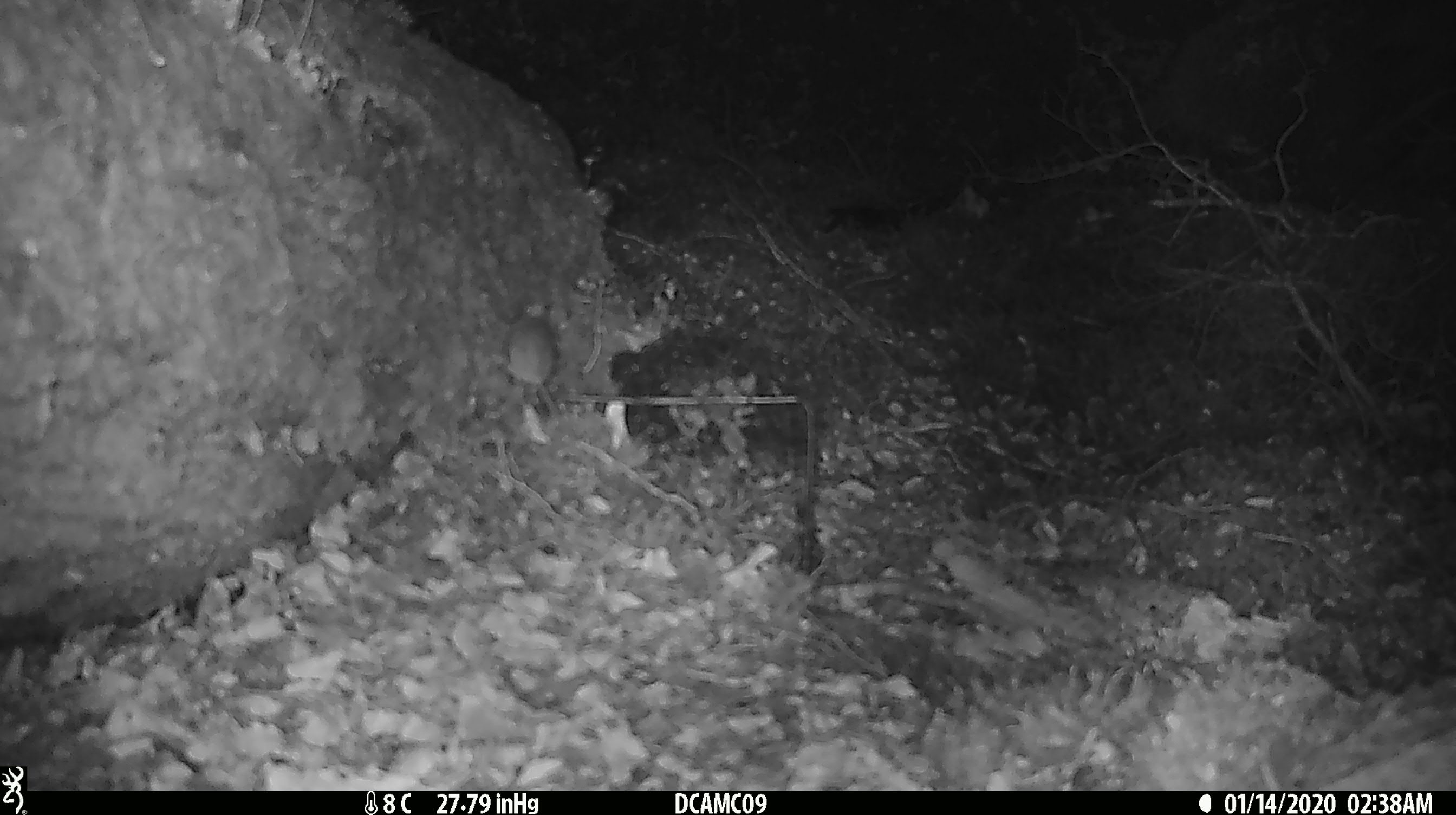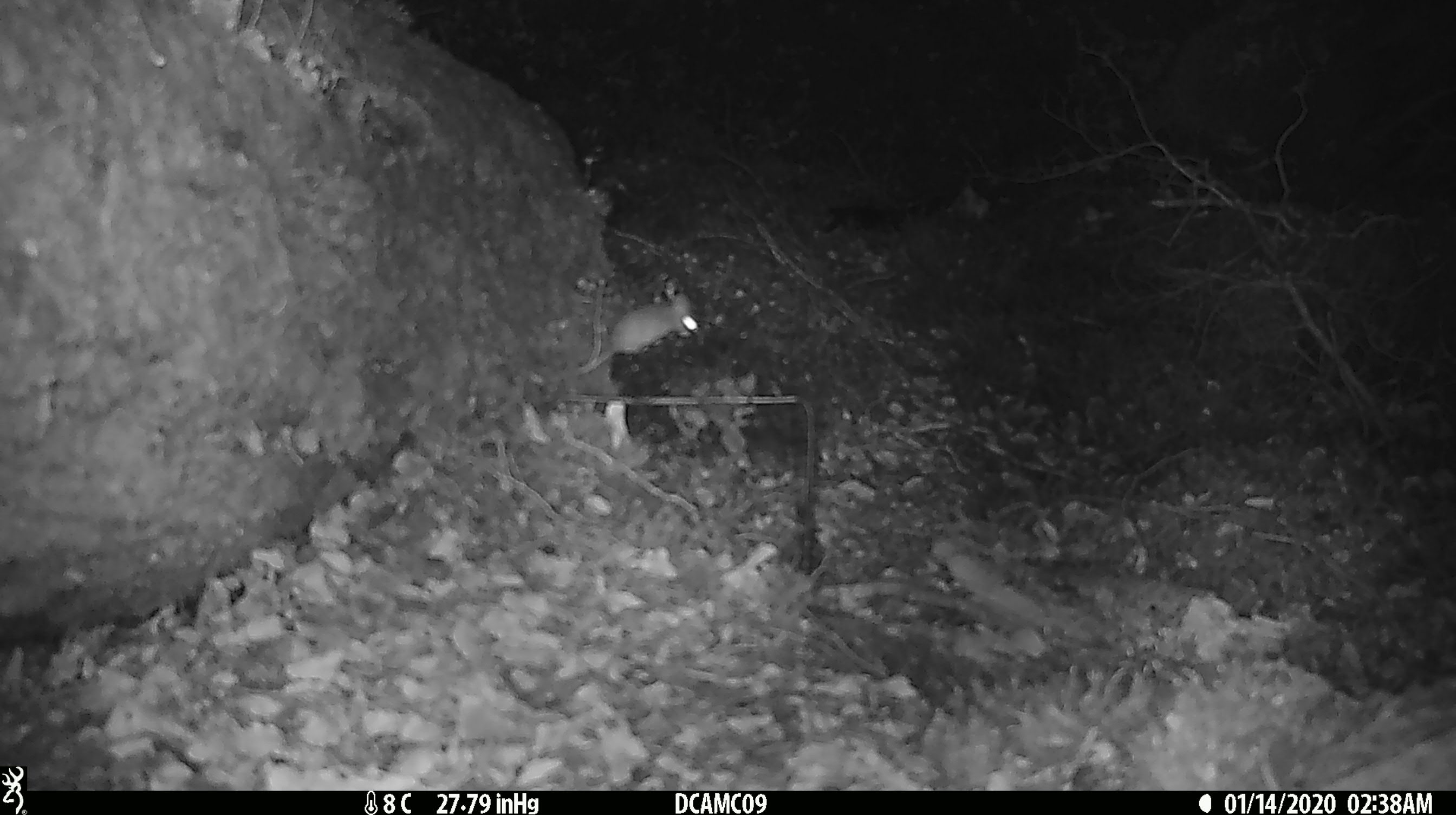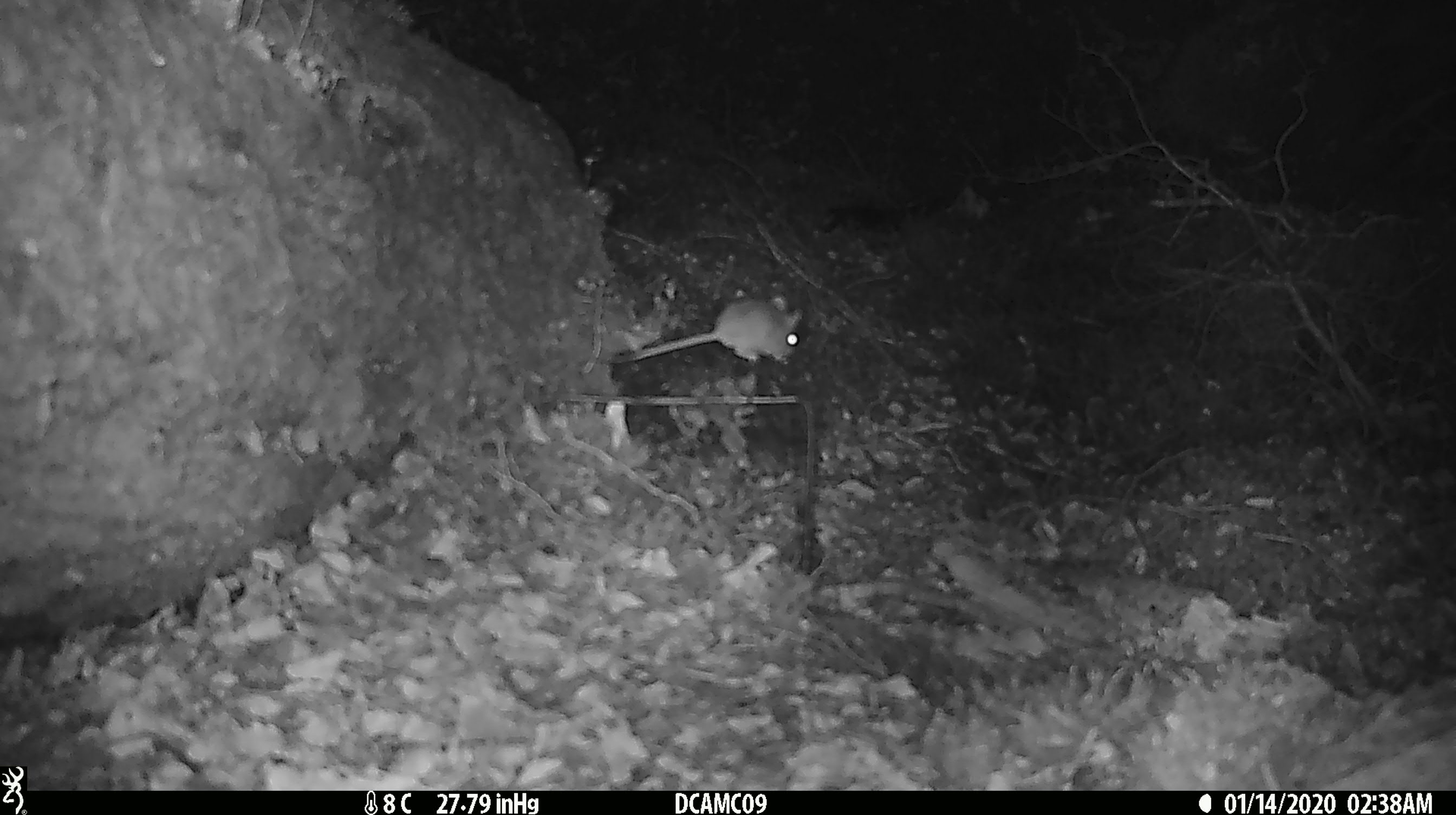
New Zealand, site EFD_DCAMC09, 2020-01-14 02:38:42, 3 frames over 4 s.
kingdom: Animalia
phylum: Chordata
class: Mammalia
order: Rodentia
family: Muridae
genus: Mus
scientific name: Mus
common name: mouse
Mouse (Mus).